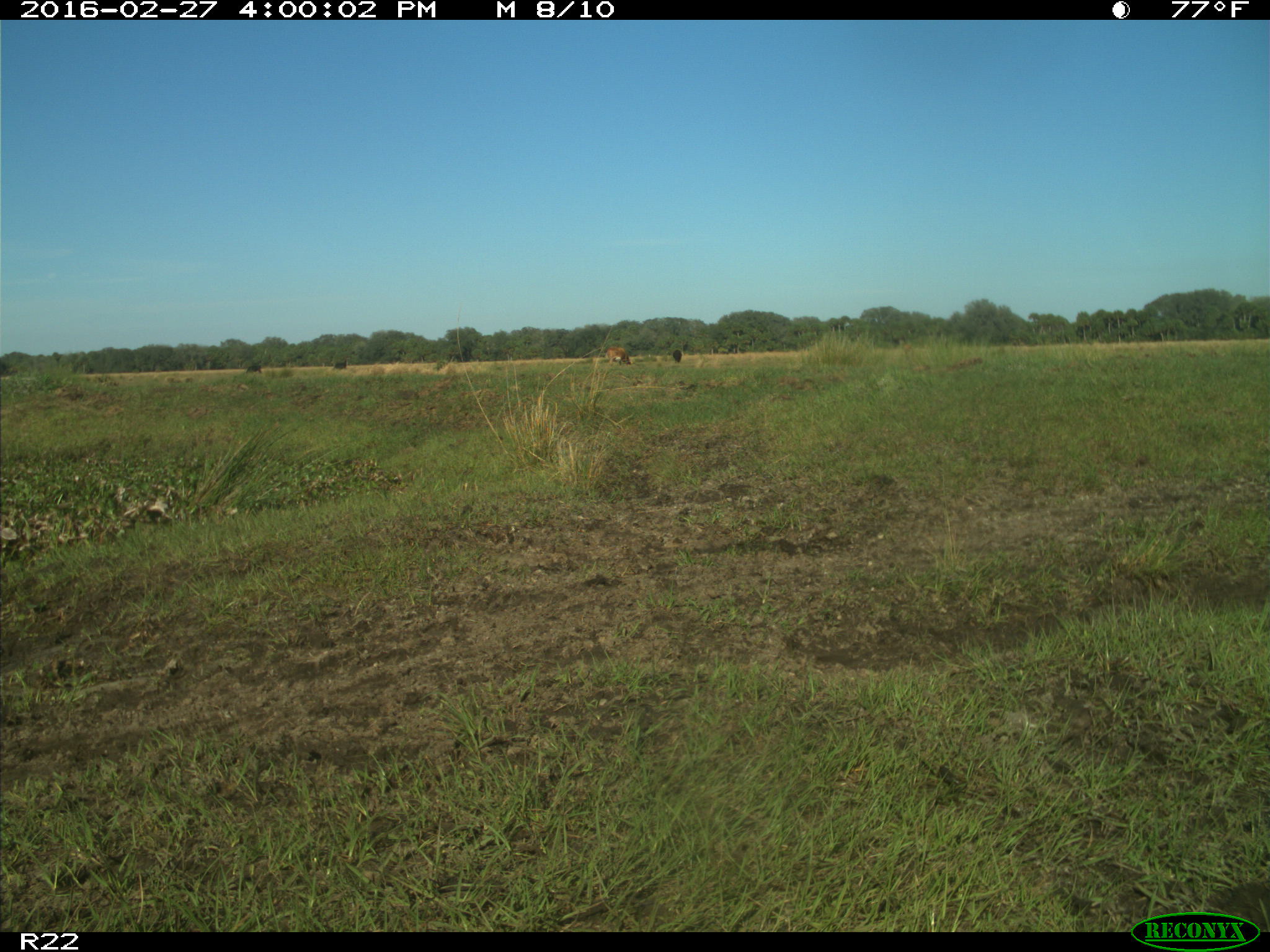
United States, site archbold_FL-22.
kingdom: Animalia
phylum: Chordata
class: Mammalia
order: Artiodactyla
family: Bovidae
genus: Bos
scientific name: Bos taurus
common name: domestic cow